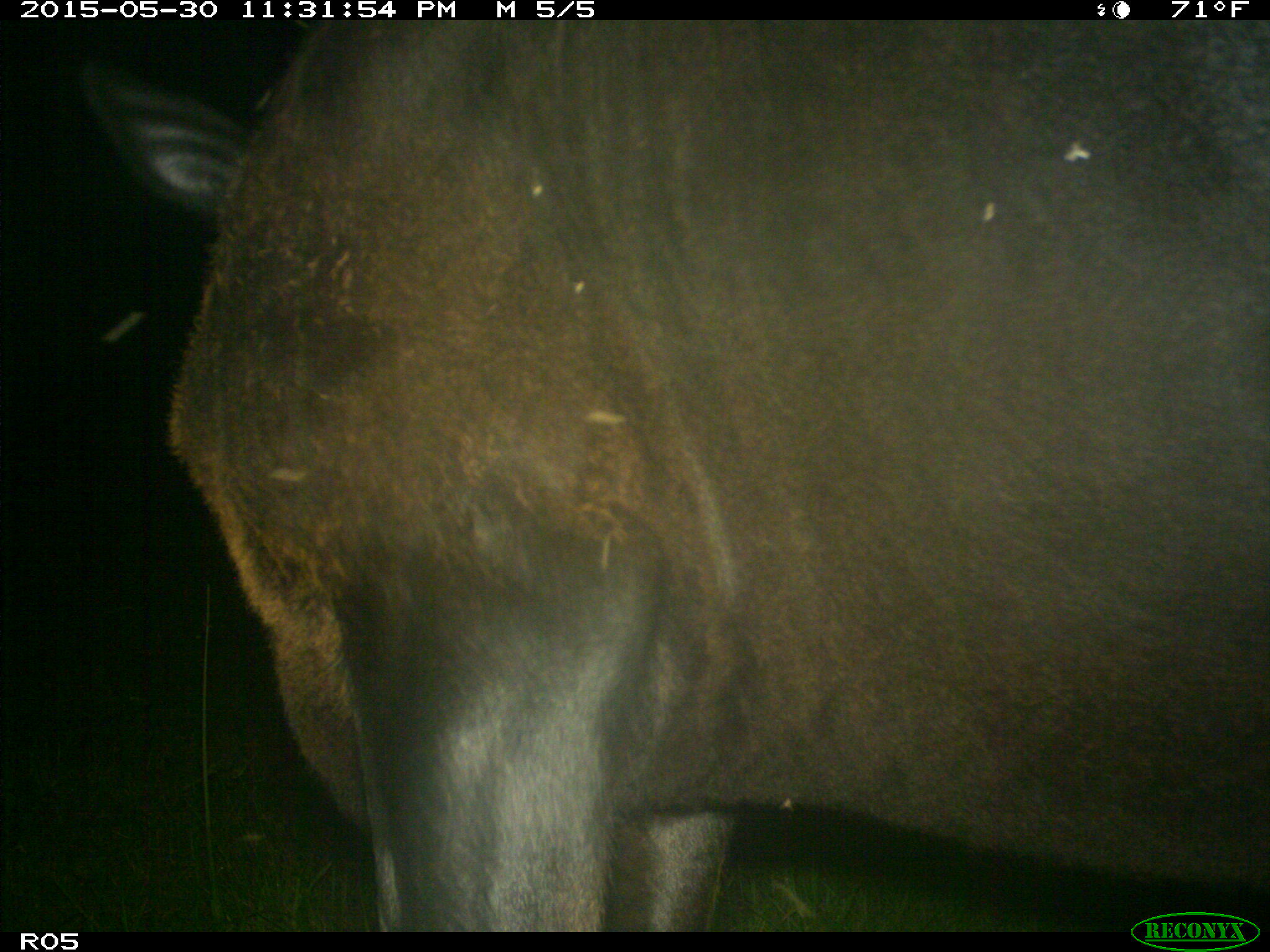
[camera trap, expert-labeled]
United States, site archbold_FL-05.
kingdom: Animalia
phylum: Chordata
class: Mammalia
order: Artiodactyla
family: Bovidae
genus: Bos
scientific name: Bos taurus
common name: domestic cow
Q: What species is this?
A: Bos taurus (domestic cow).